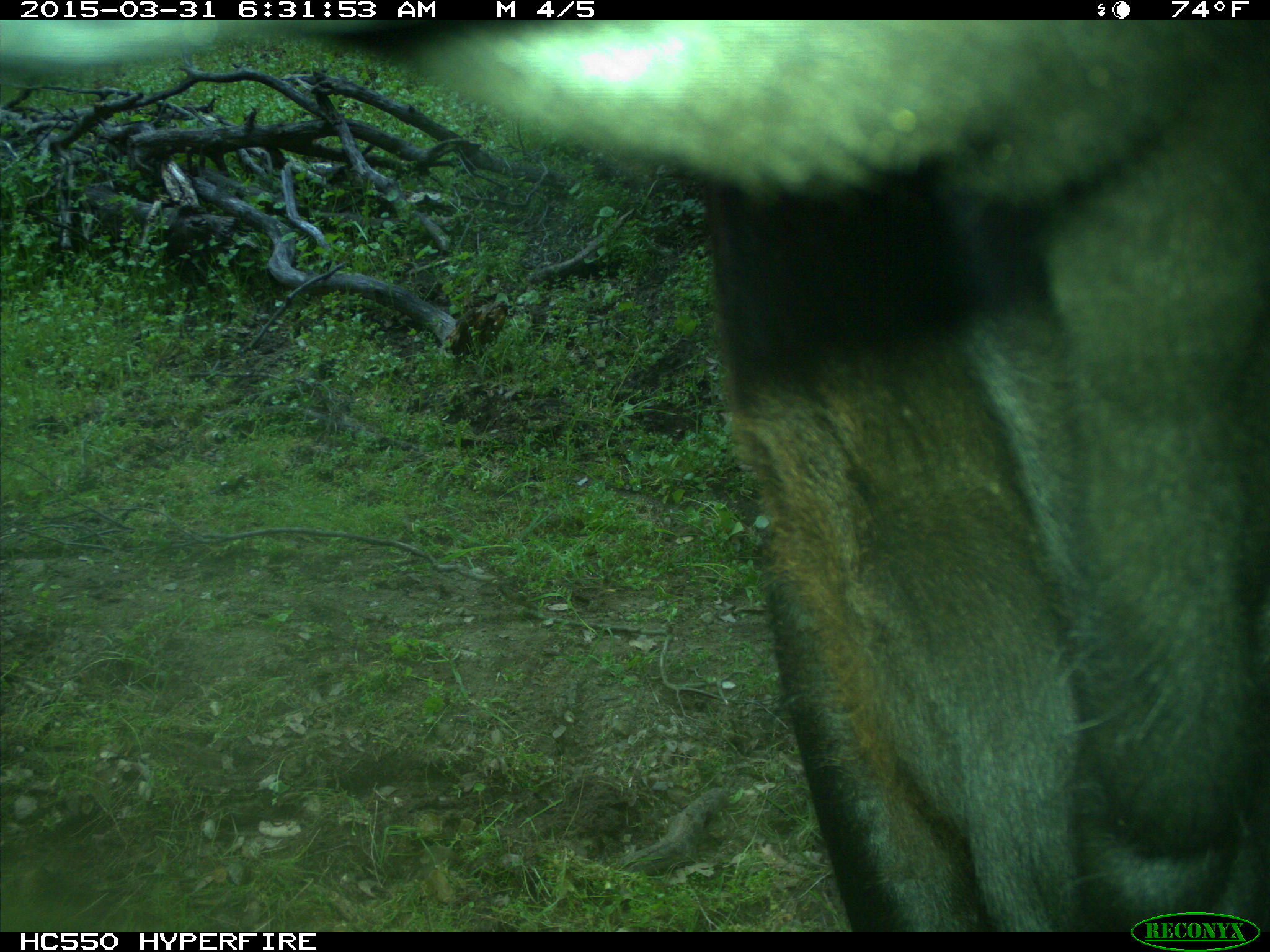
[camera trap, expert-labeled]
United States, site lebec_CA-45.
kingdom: Animalia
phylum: Chordata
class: Mammalia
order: Artiodactyla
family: Bovidae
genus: Bos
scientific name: Bos taurus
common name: domestic cow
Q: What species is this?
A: Bos taurus (domestic cow).